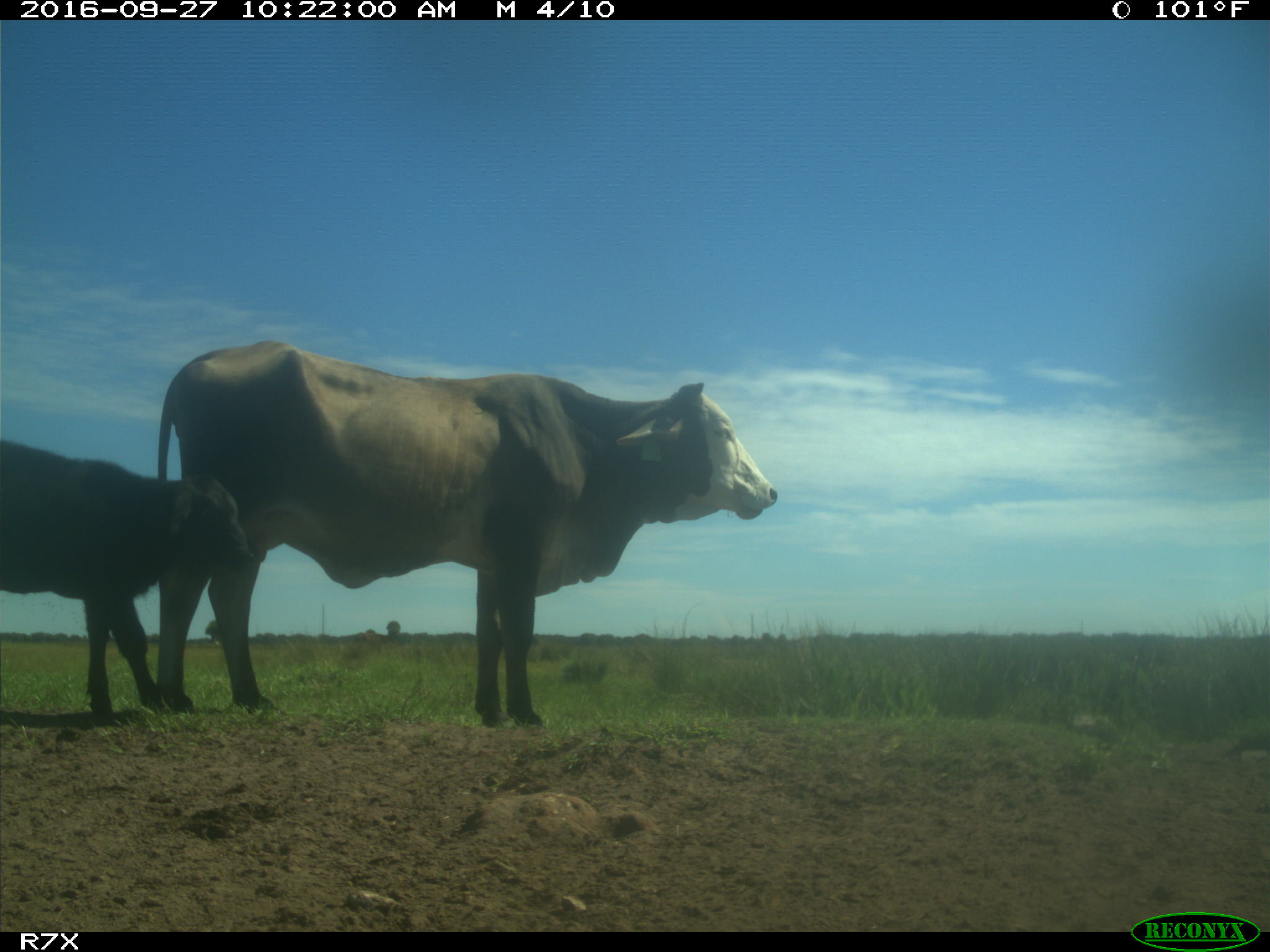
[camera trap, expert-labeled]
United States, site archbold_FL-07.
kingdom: Animalia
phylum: Chordata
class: Mammalia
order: Artiodactyla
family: Bovidae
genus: Bos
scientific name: Bos taurus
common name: domestic cow